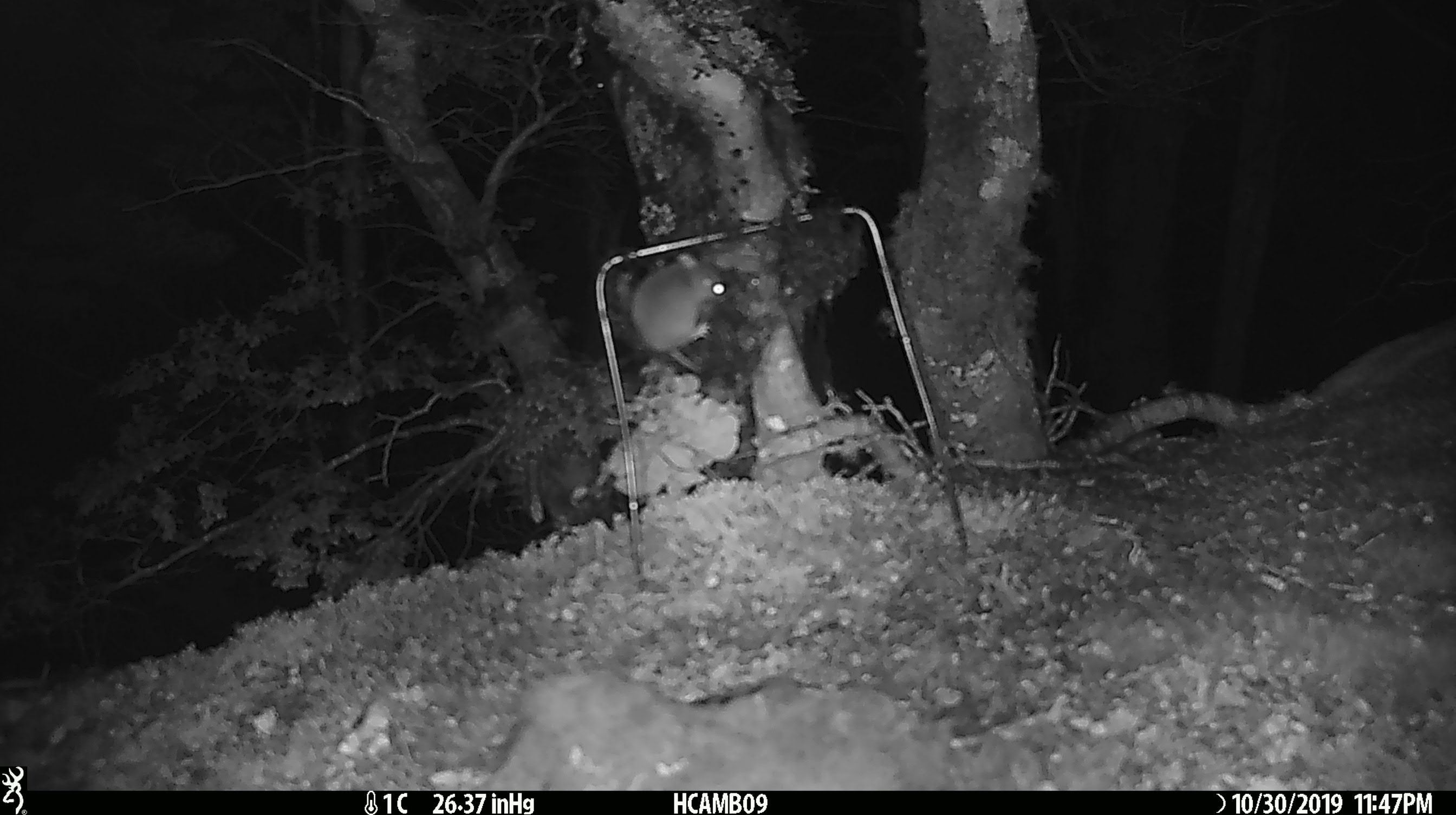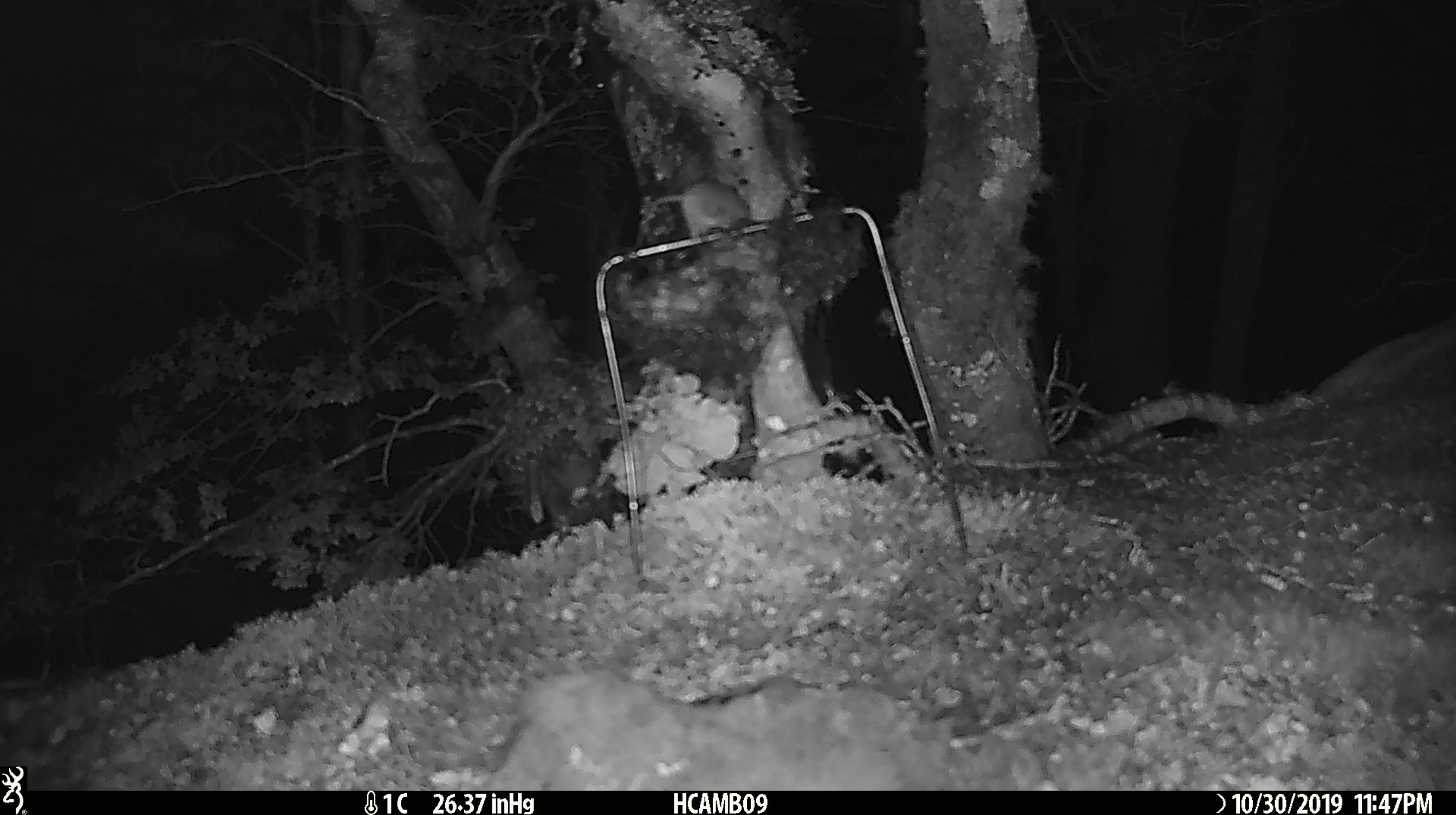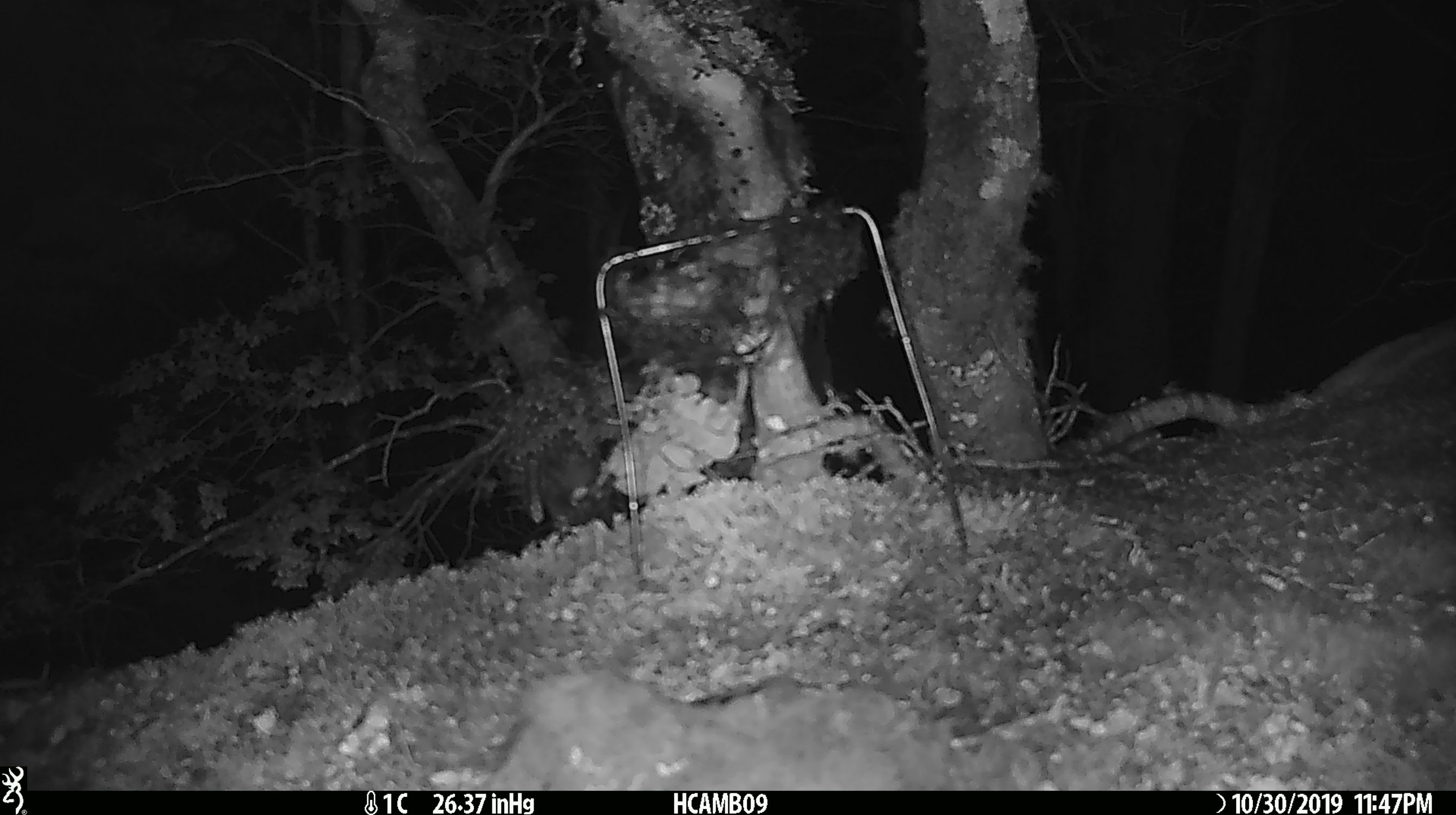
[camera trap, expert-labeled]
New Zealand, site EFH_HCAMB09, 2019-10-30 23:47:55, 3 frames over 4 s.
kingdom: Animalia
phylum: Chordata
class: Mammalia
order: Rodentia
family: Muridae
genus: Mus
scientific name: Mus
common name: mouse